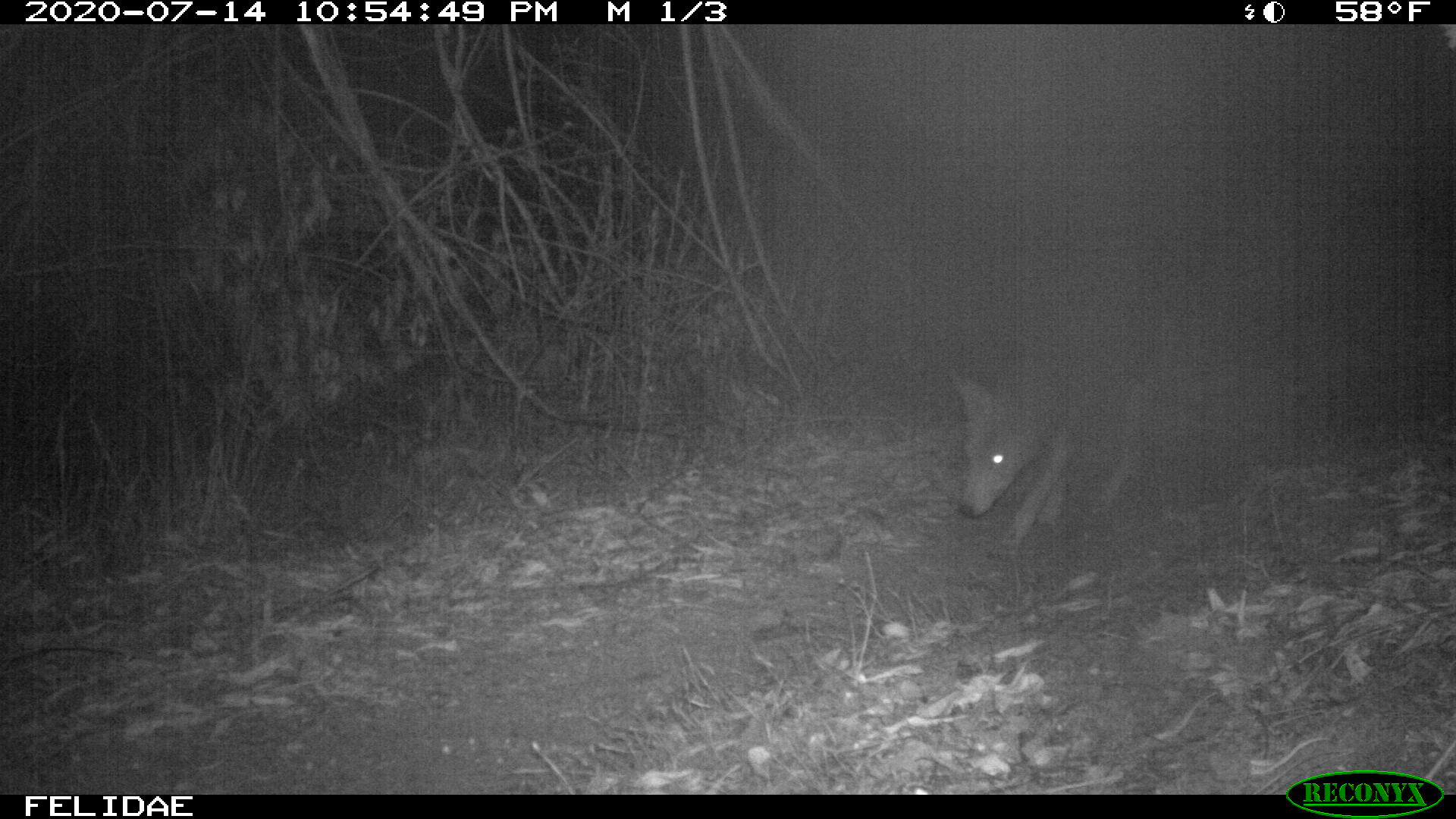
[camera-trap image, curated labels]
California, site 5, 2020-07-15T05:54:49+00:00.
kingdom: Animalia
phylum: Chordata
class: Mammalia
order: Carnivora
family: Canidae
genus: Canis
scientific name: Canis latrans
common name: coyote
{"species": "coyote (Canis latrans)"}